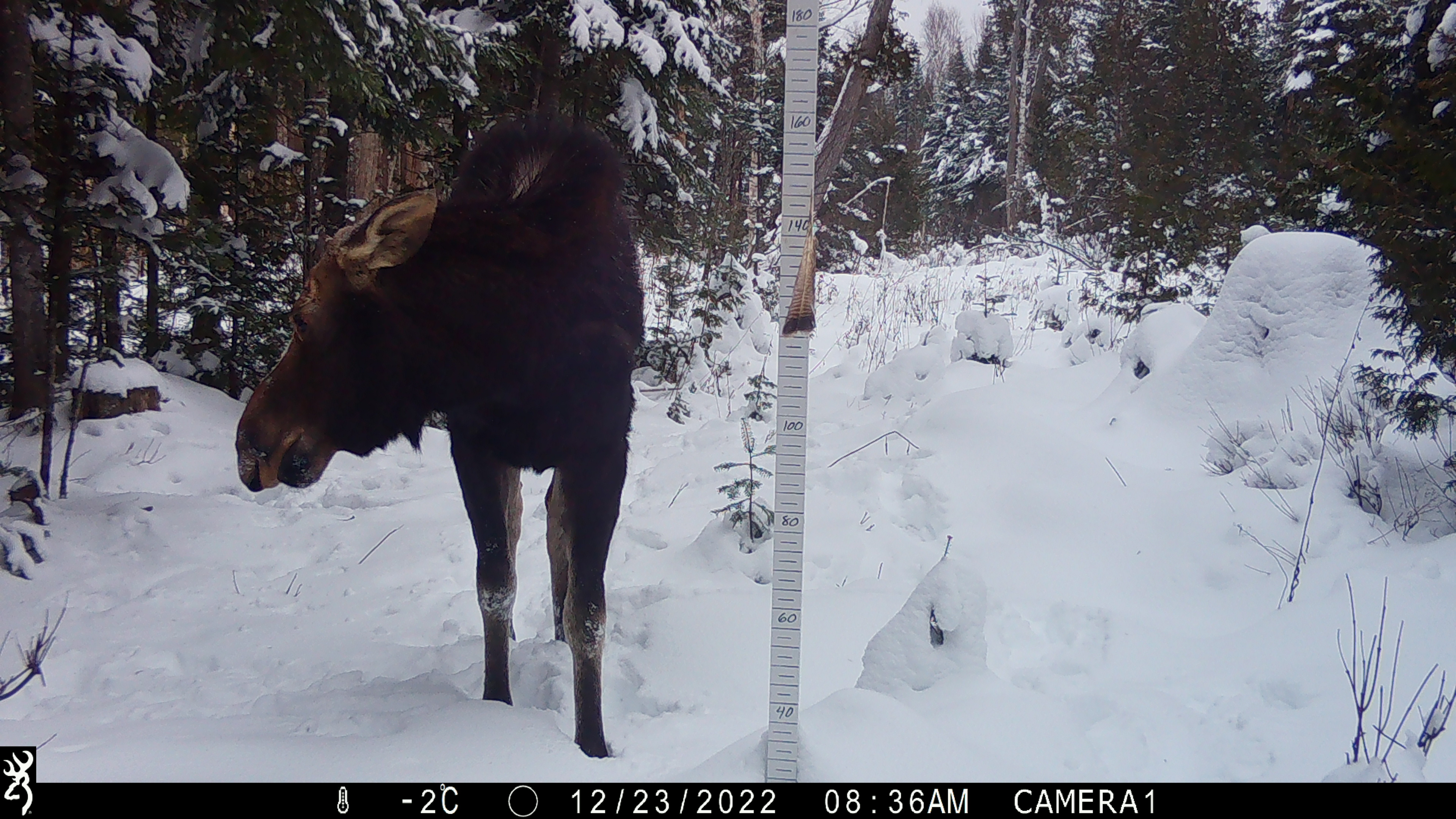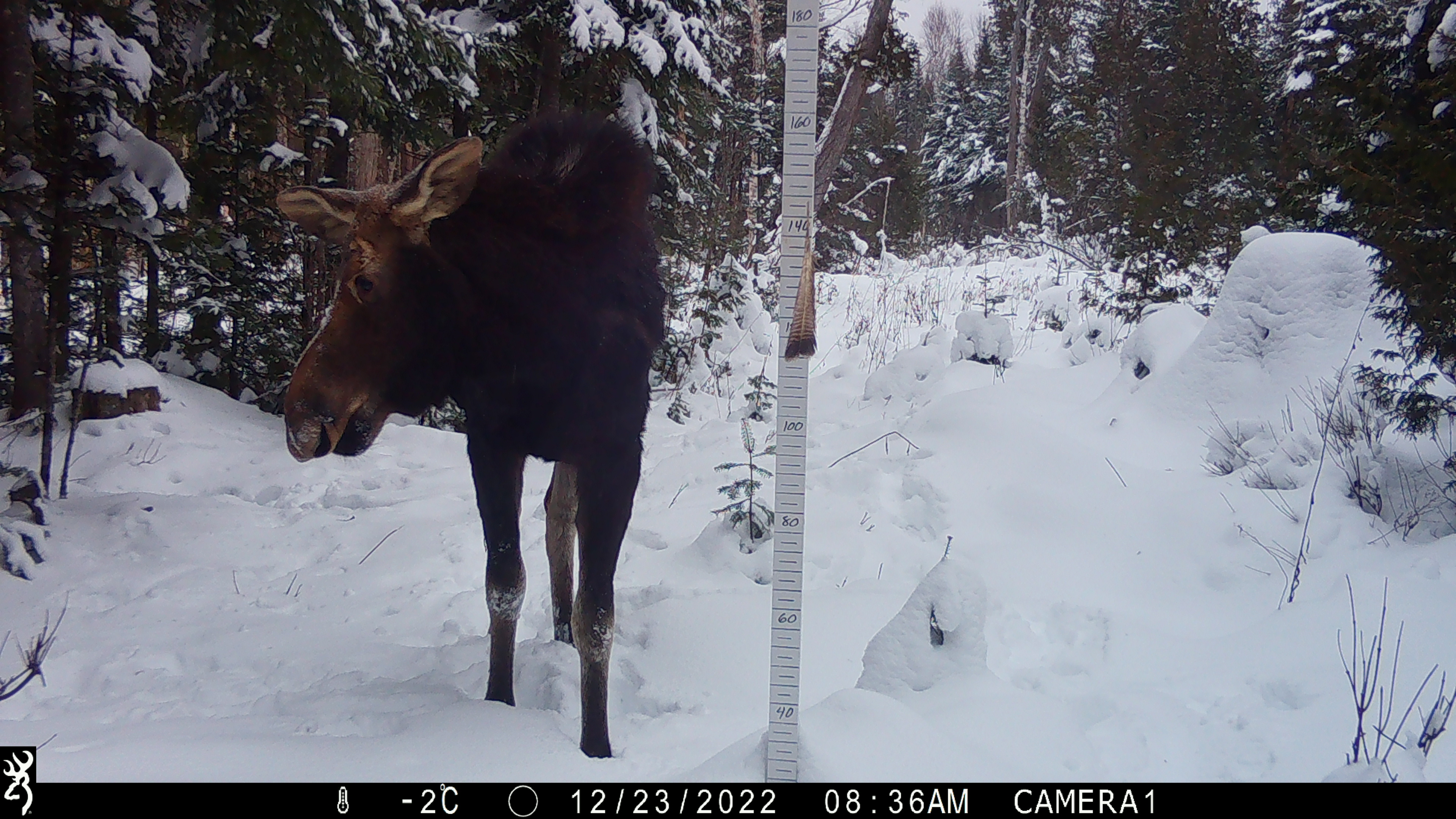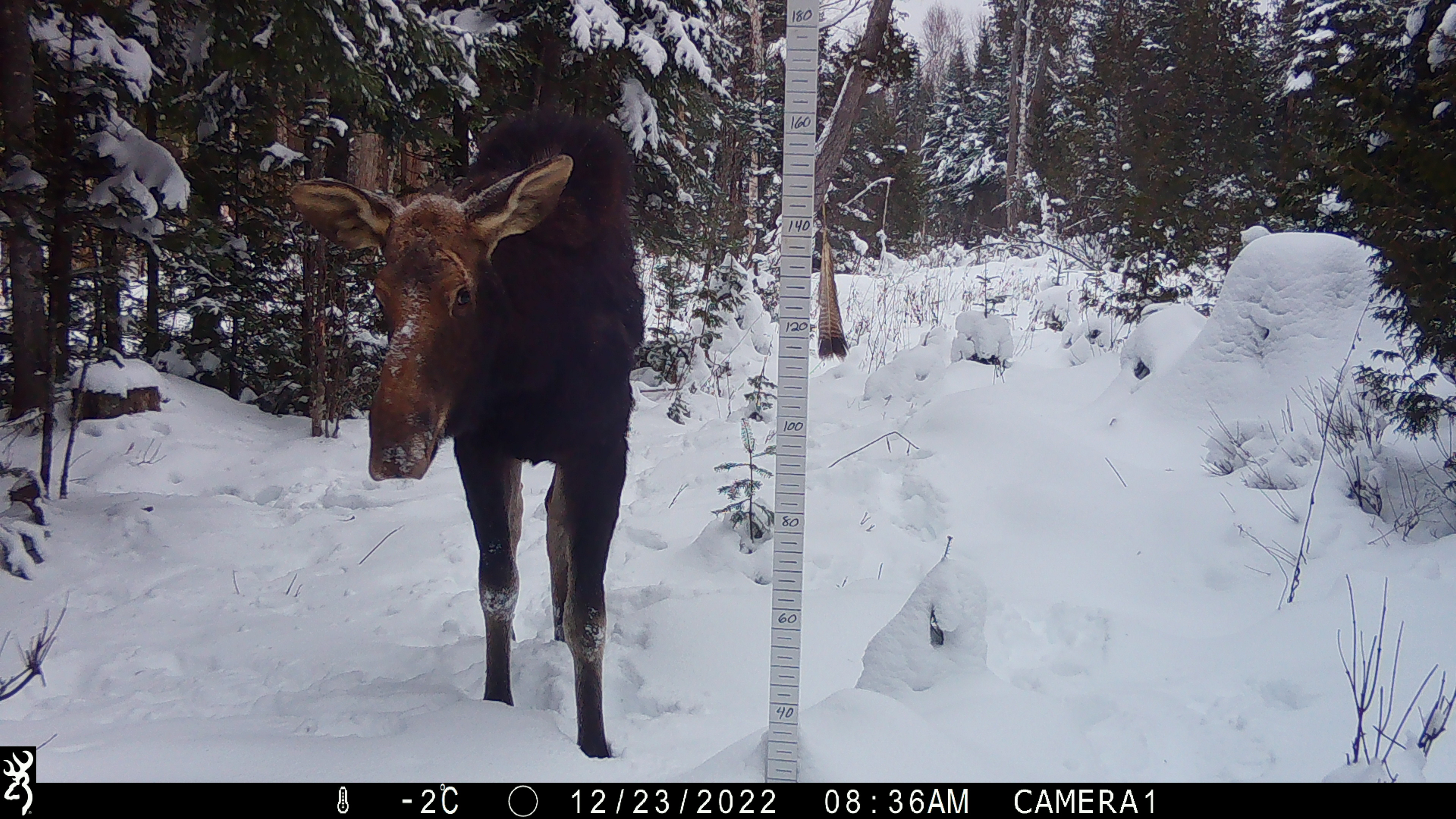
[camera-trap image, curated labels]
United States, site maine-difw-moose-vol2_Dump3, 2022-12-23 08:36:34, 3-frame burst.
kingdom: Animalia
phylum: Chordata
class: Mammalia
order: Artiodactyla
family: Cervidae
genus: Alces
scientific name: Alces alces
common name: moose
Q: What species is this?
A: Moose (Alces alces).